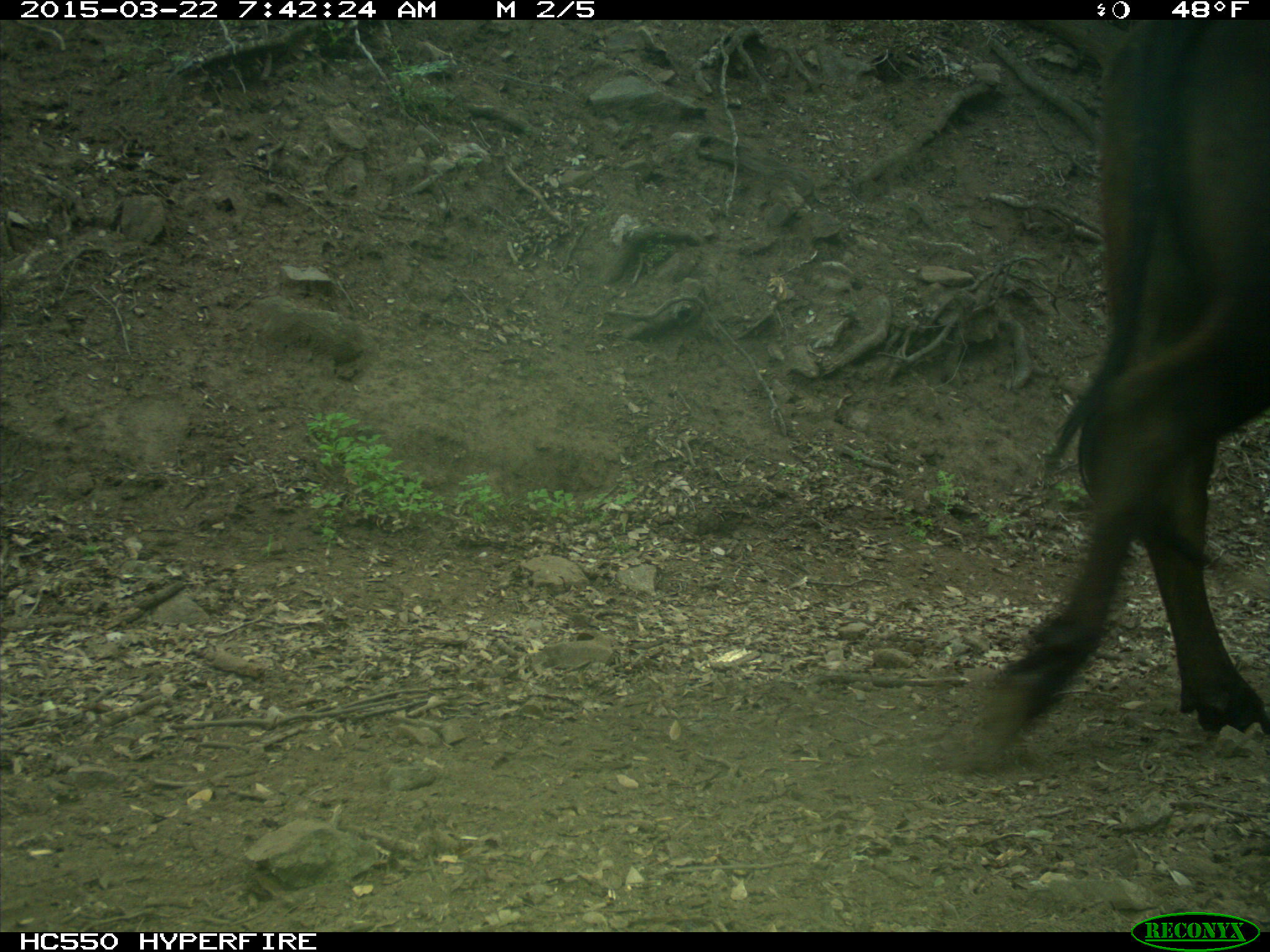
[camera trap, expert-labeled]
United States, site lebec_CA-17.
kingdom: Animalia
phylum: Chordata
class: Mammalia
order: Artiodactyla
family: Bovidae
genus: Bos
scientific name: Bos taurus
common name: domestic cow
Bos taurus (domestic cow).